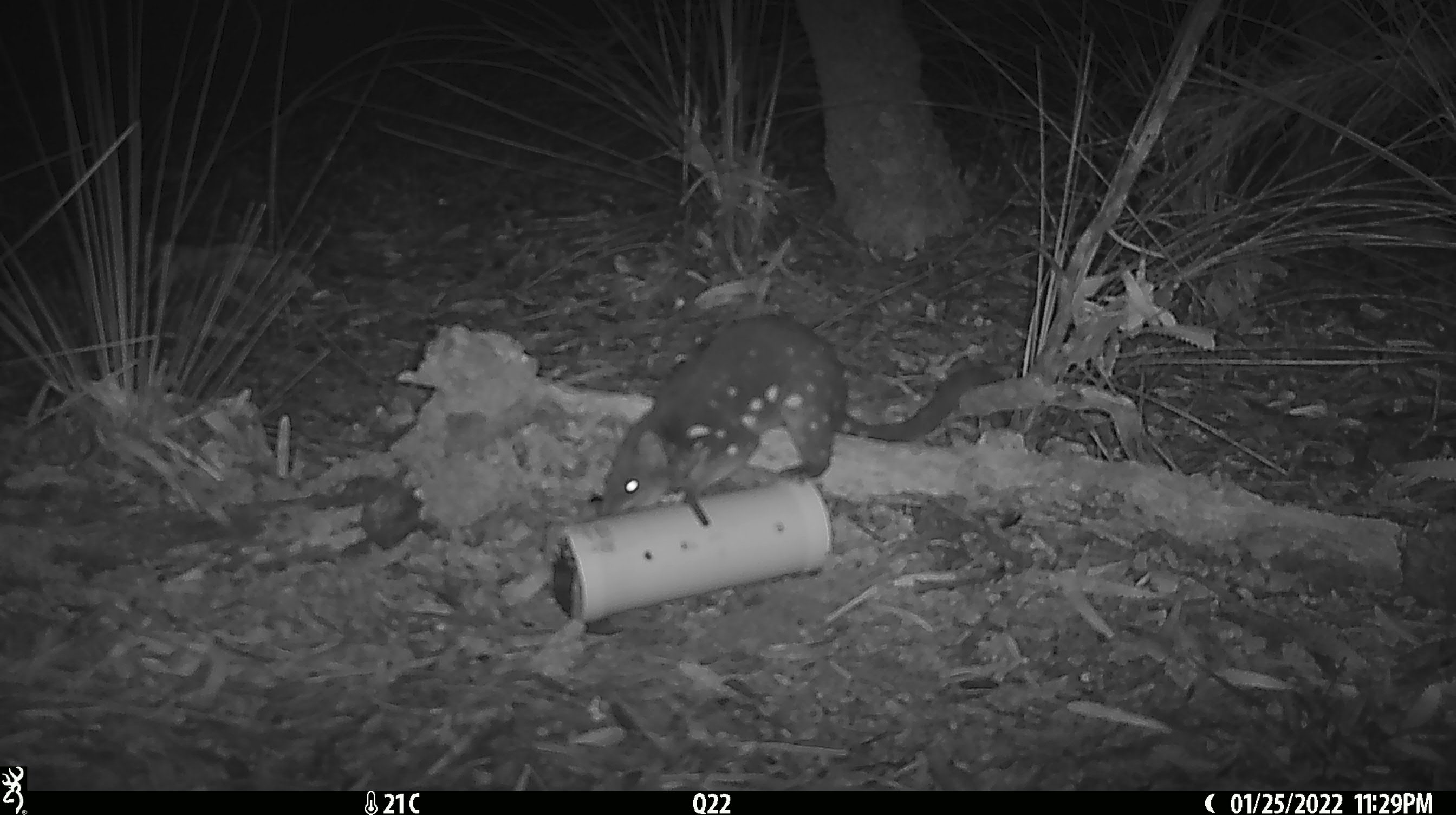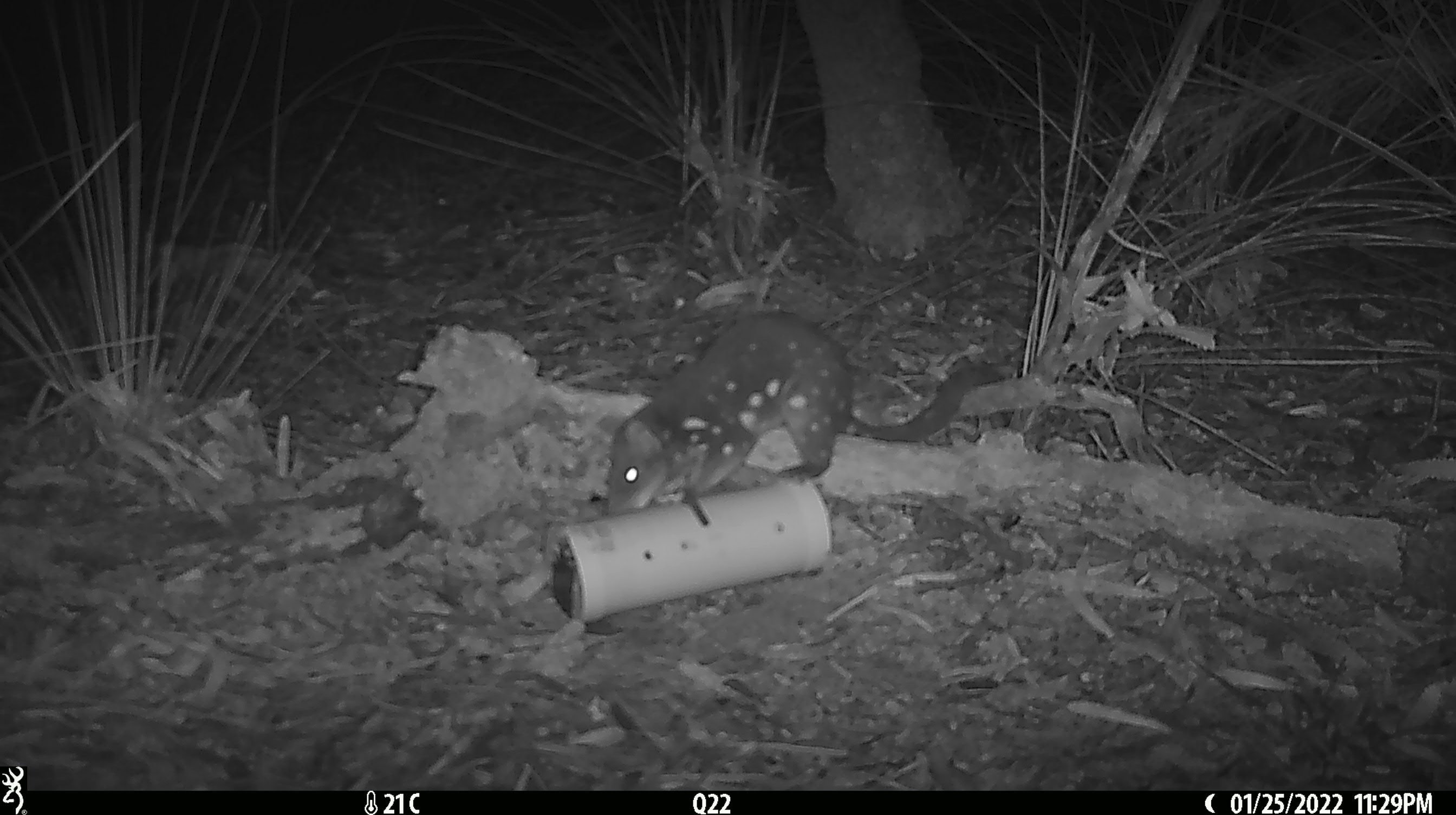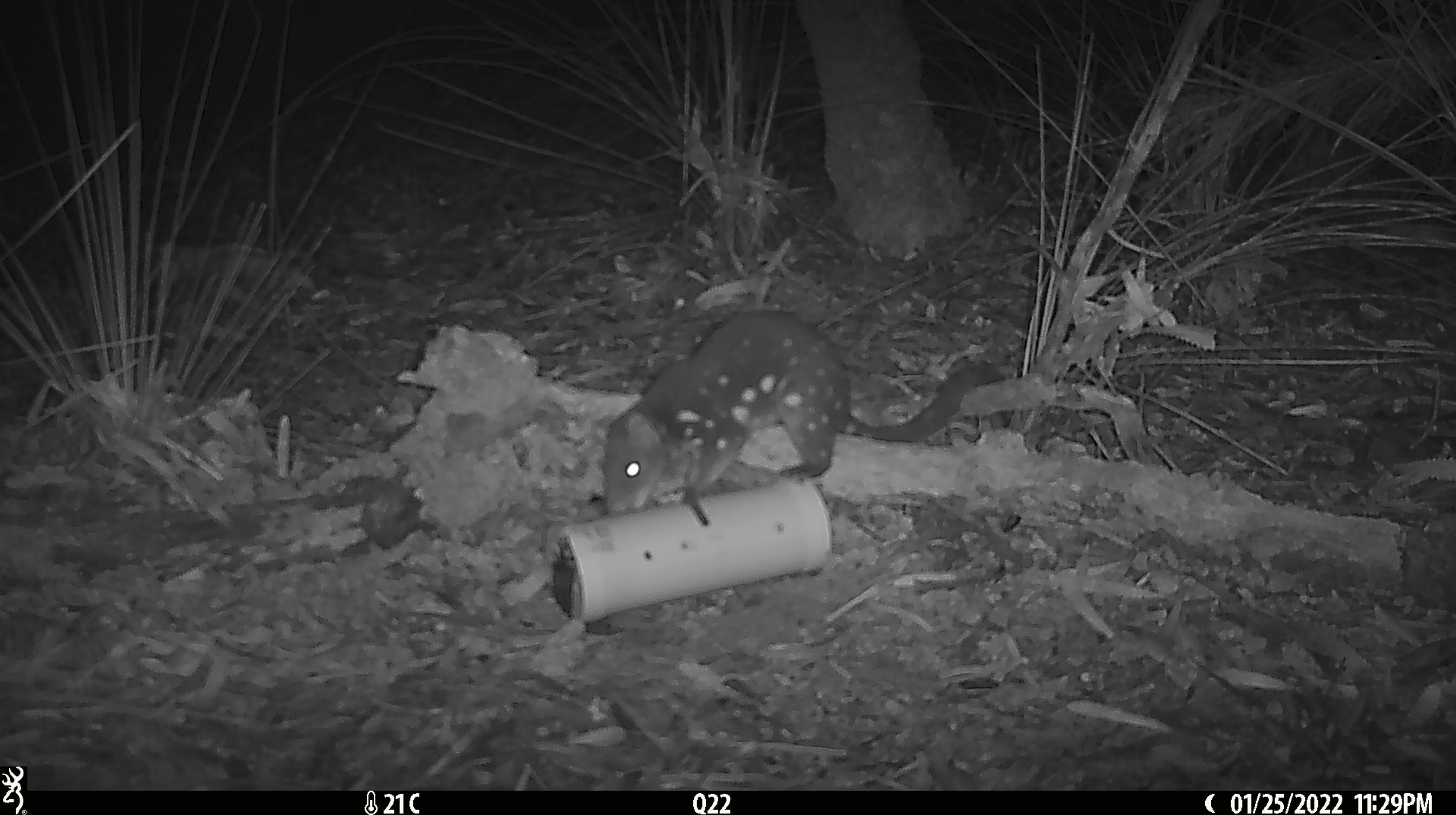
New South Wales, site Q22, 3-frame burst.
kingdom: Animalia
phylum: Chordata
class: Mammalia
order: Dasyuromorphia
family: Dasyuridae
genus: Dasyurus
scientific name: Dasyurus maculatus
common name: spotted-tailed quoll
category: quoll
Quoll (spotted-tailed quoll) (Dasyurus maculatus).